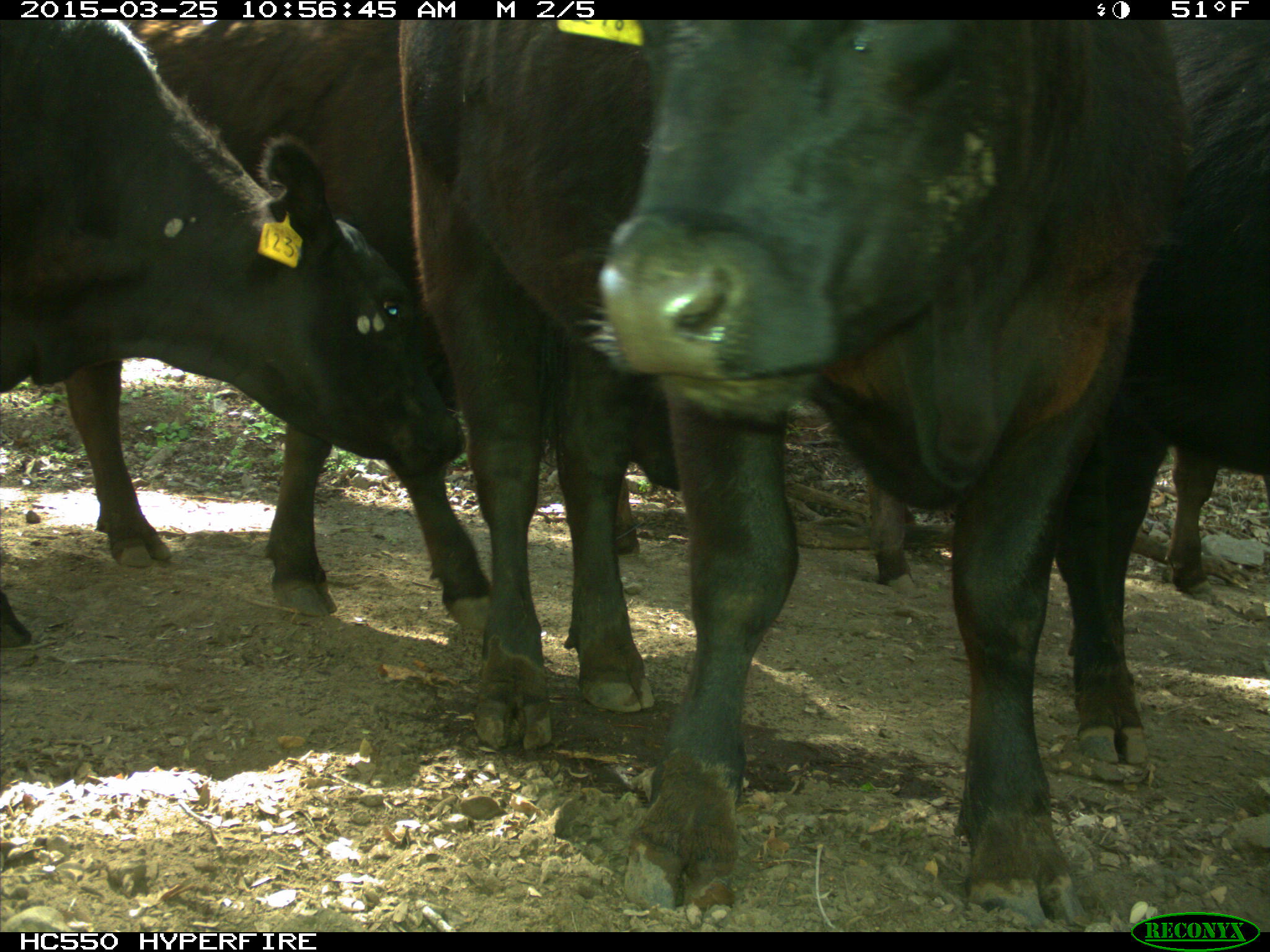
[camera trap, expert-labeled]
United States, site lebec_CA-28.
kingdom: Animalia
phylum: Chordata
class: Mammalia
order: Artiodactyla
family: Bovidae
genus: Bos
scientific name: Bos taurus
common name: domestic cow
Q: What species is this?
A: Bos taurus (domestic cow).